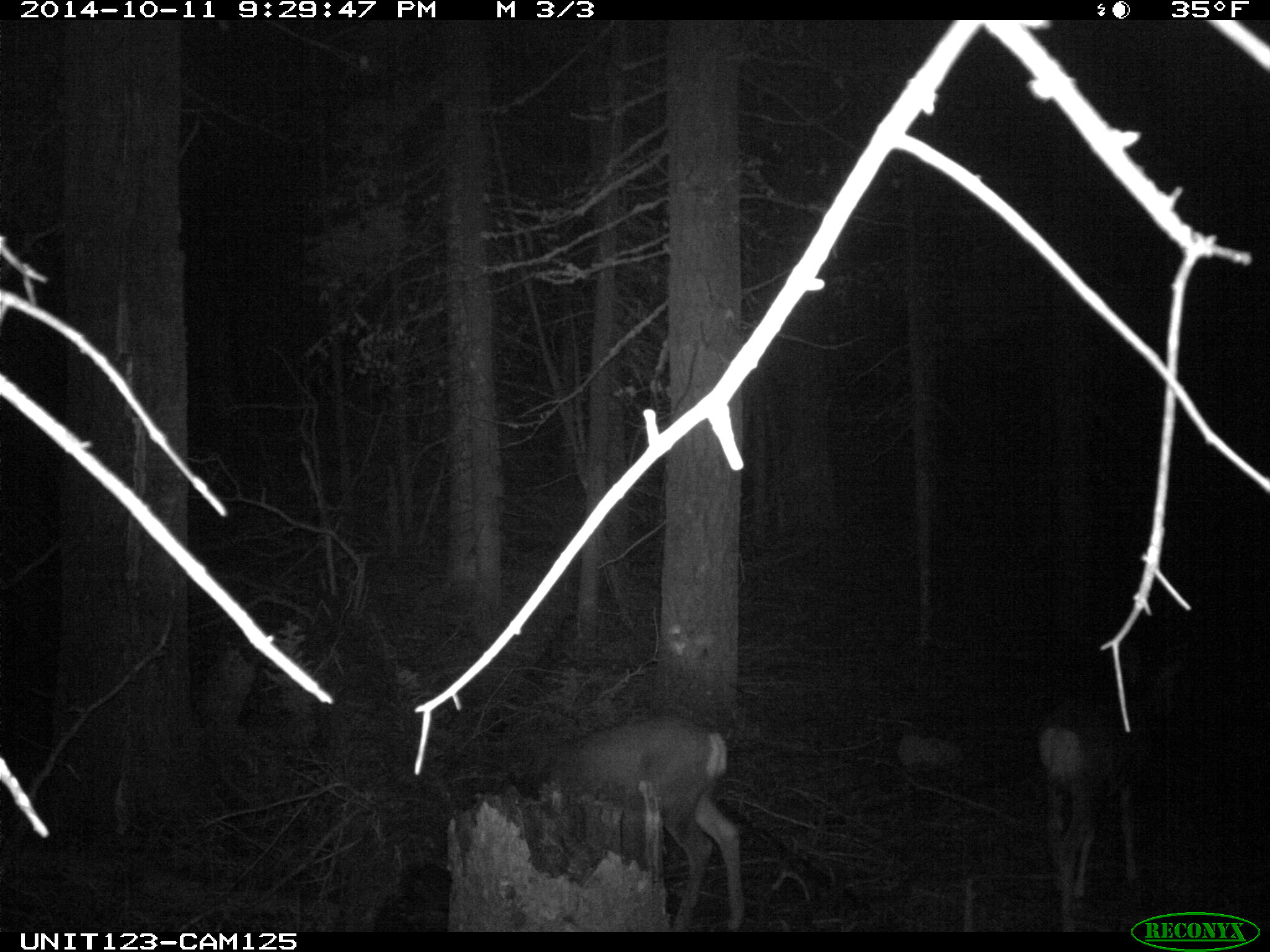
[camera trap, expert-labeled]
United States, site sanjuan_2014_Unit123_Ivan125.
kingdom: Animalia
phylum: Chordata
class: Mammalia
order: Artiodactyla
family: Cervidae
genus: Odocoileus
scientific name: Odocoileus hemionus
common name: mule deer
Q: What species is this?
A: Odocoileus hemionus (mule deer).